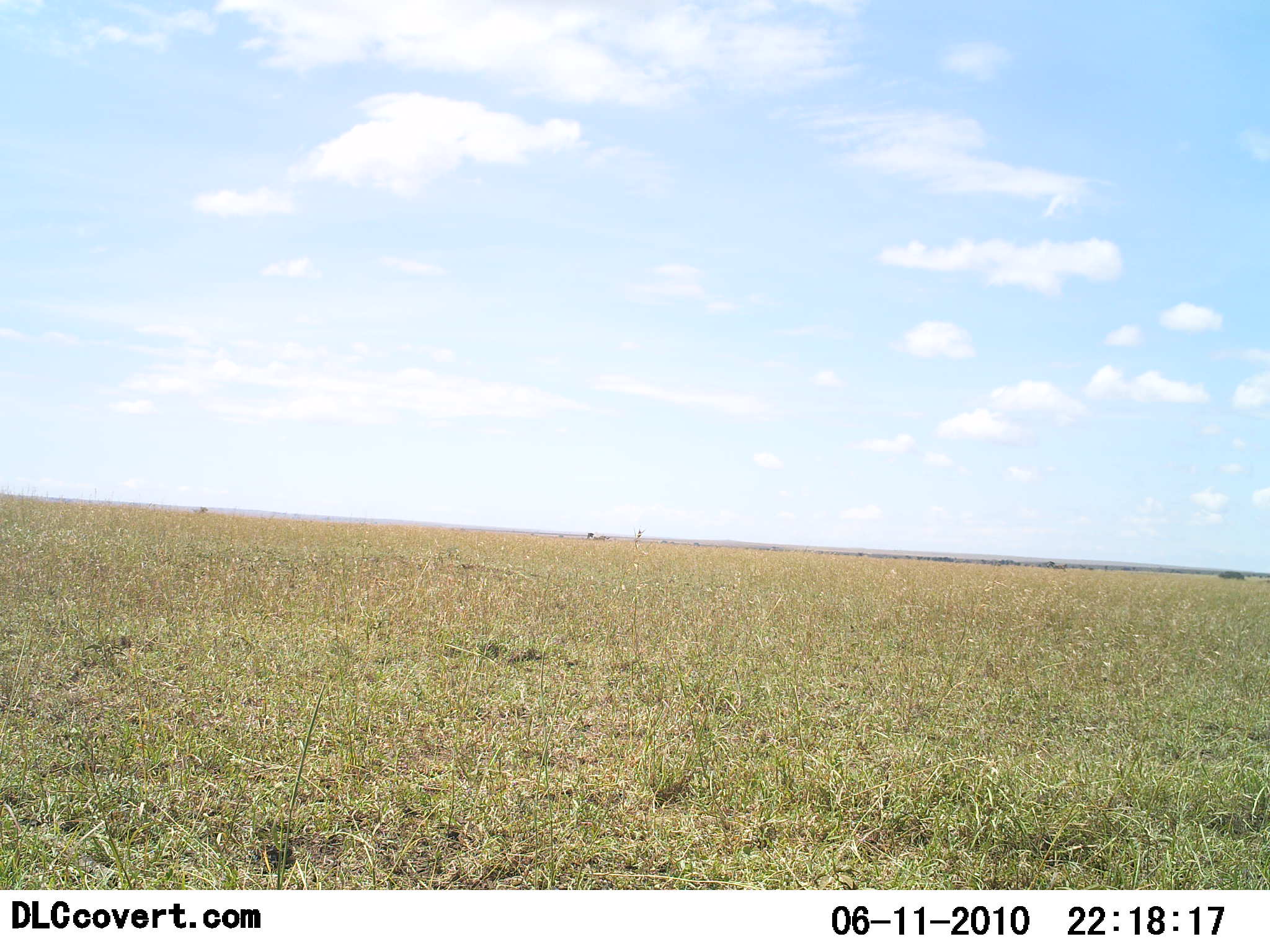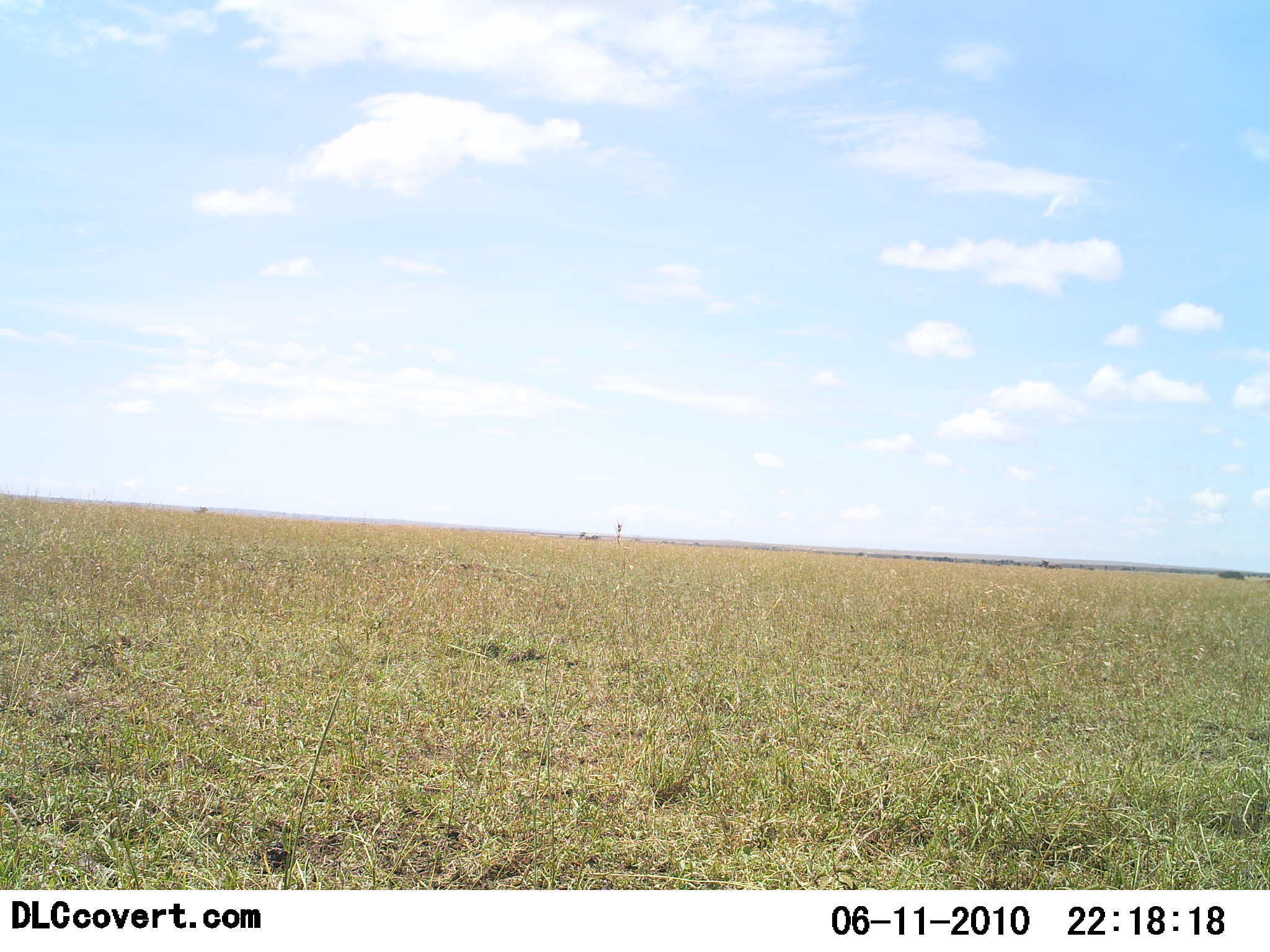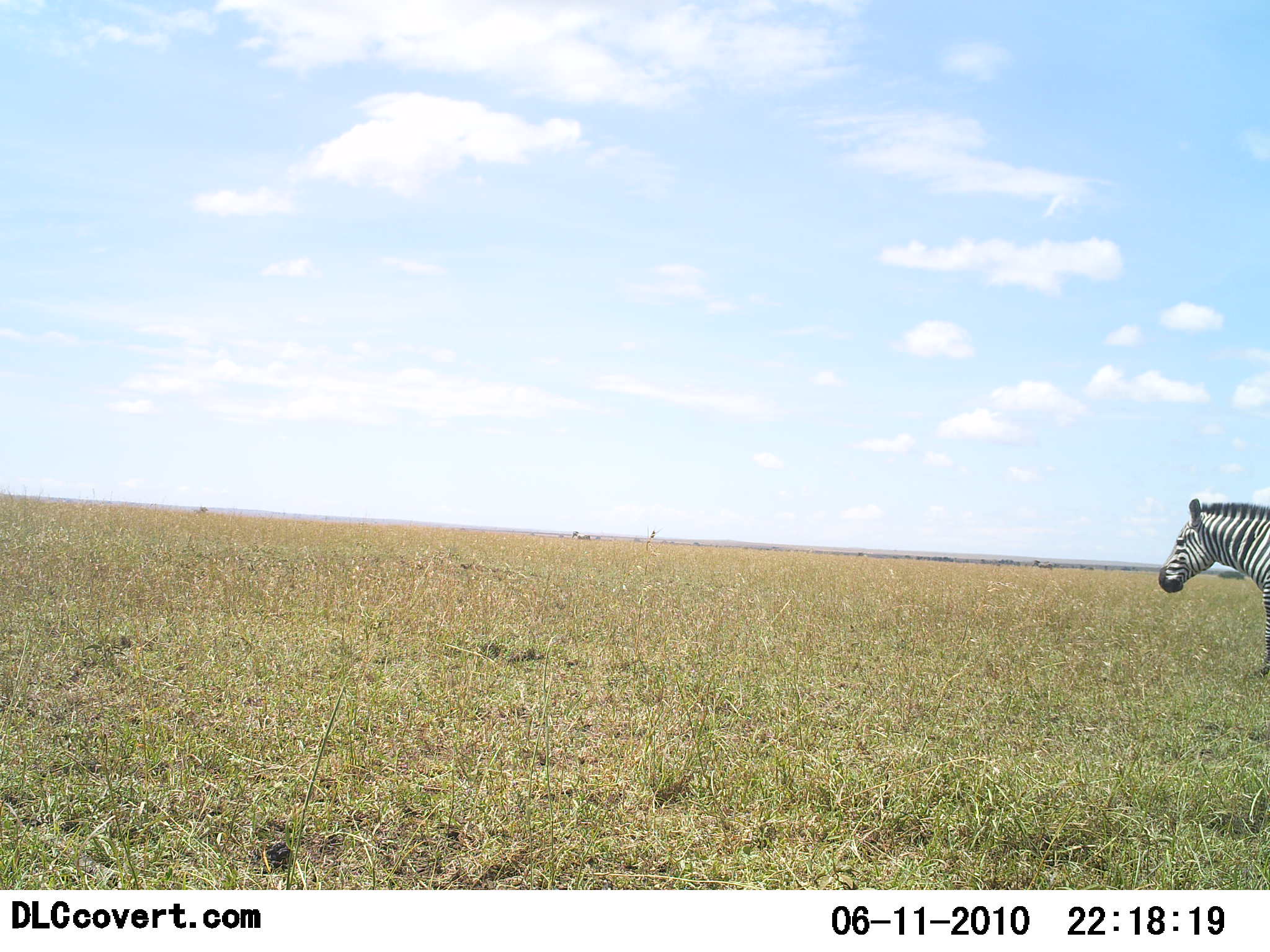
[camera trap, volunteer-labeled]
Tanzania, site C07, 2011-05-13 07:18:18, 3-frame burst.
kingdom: Animalia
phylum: Chordata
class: Mammalia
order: Perissodactyla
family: Equidae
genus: Equus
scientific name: Equus quagga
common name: plains zebra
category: zebra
Zebra (plains zebra) (Equus quagga), count 1. Behavior (volunteer vote fractions): standing 9%, resting 0%, moving 91%, interacting 0%. Young present (vote fraction): 0%. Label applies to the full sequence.